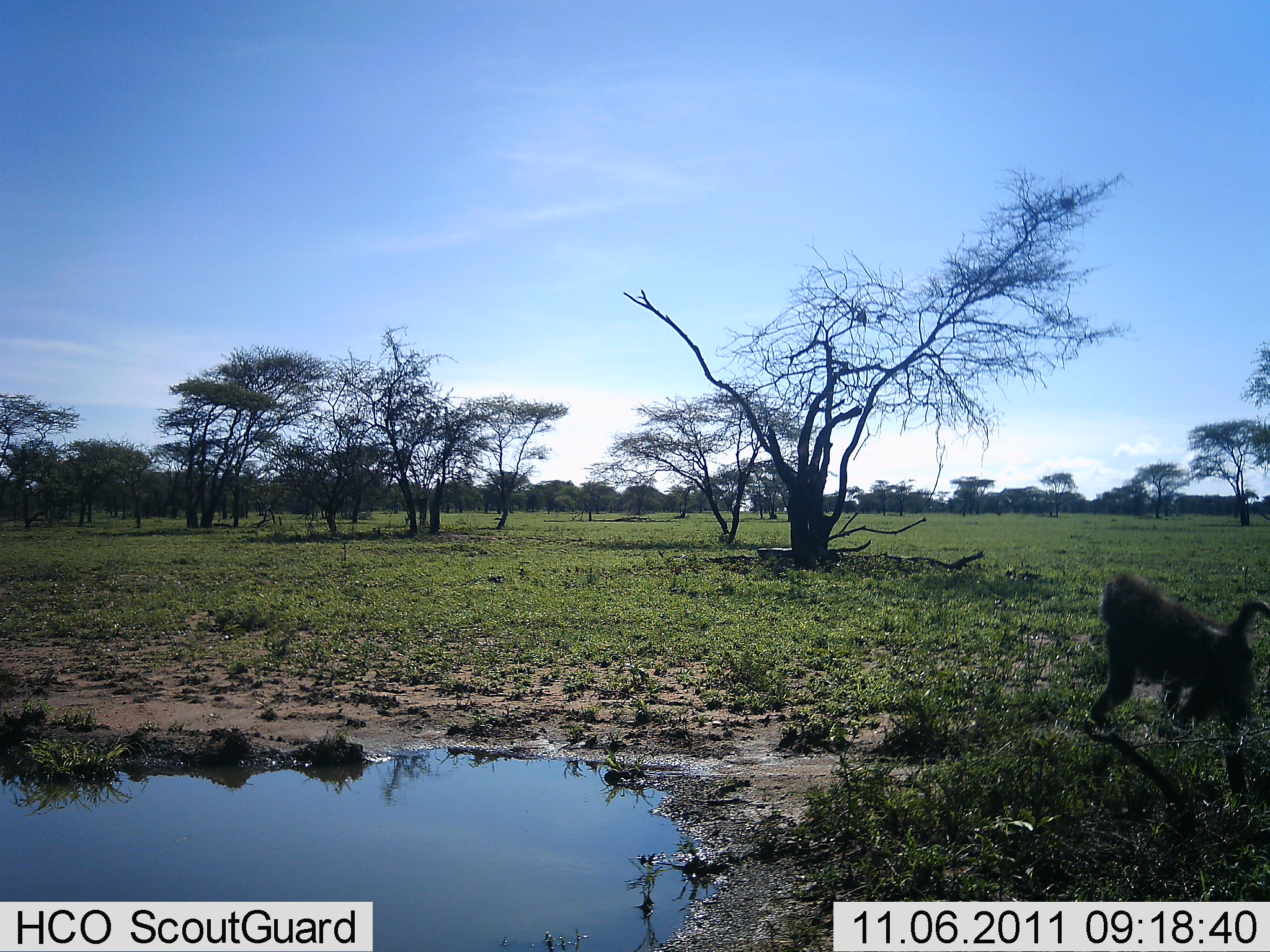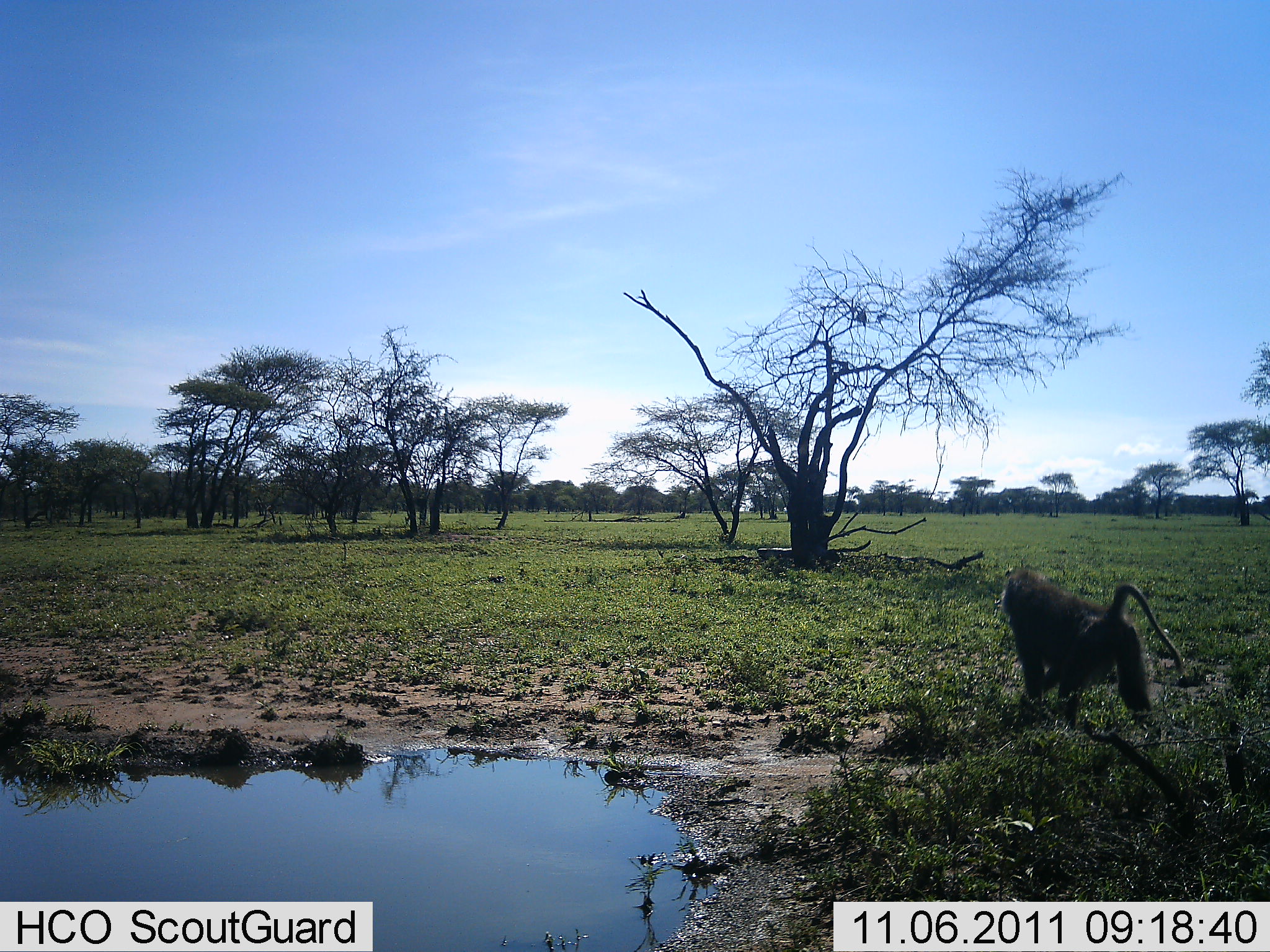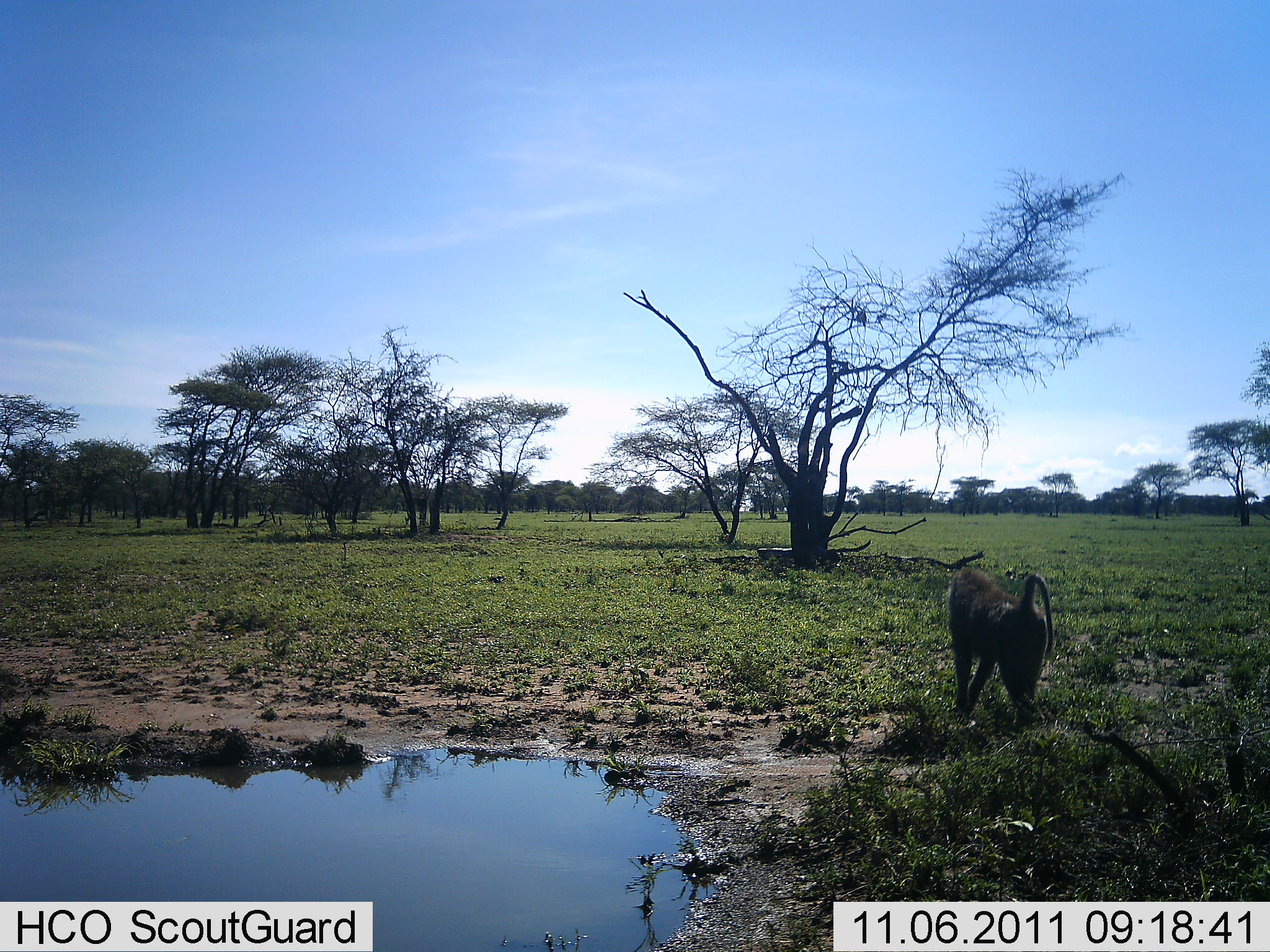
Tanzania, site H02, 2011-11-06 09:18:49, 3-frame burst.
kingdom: Animalia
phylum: Chordata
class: Mammalia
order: Primates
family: Cercopithecidae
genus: Papio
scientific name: Papio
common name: baboon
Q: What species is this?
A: Baboon (Papio).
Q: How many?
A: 1.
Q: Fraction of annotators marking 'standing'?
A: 0%.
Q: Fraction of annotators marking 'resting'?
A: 0%.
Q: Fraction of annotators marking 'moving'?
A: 100%.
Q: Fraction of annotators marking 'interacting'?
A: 0%.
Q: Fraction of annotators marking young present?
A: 0%.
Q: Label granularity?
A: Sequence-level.